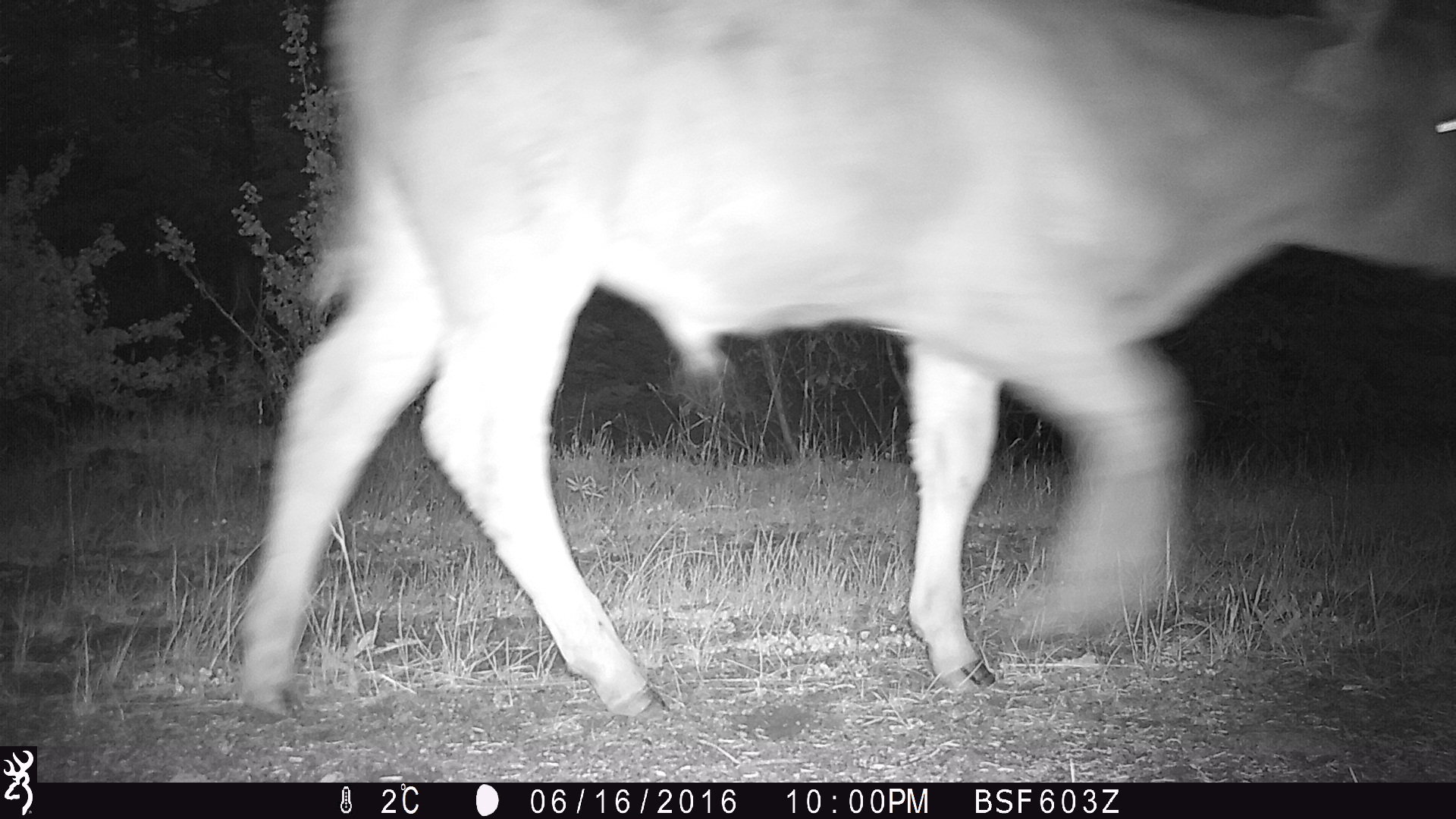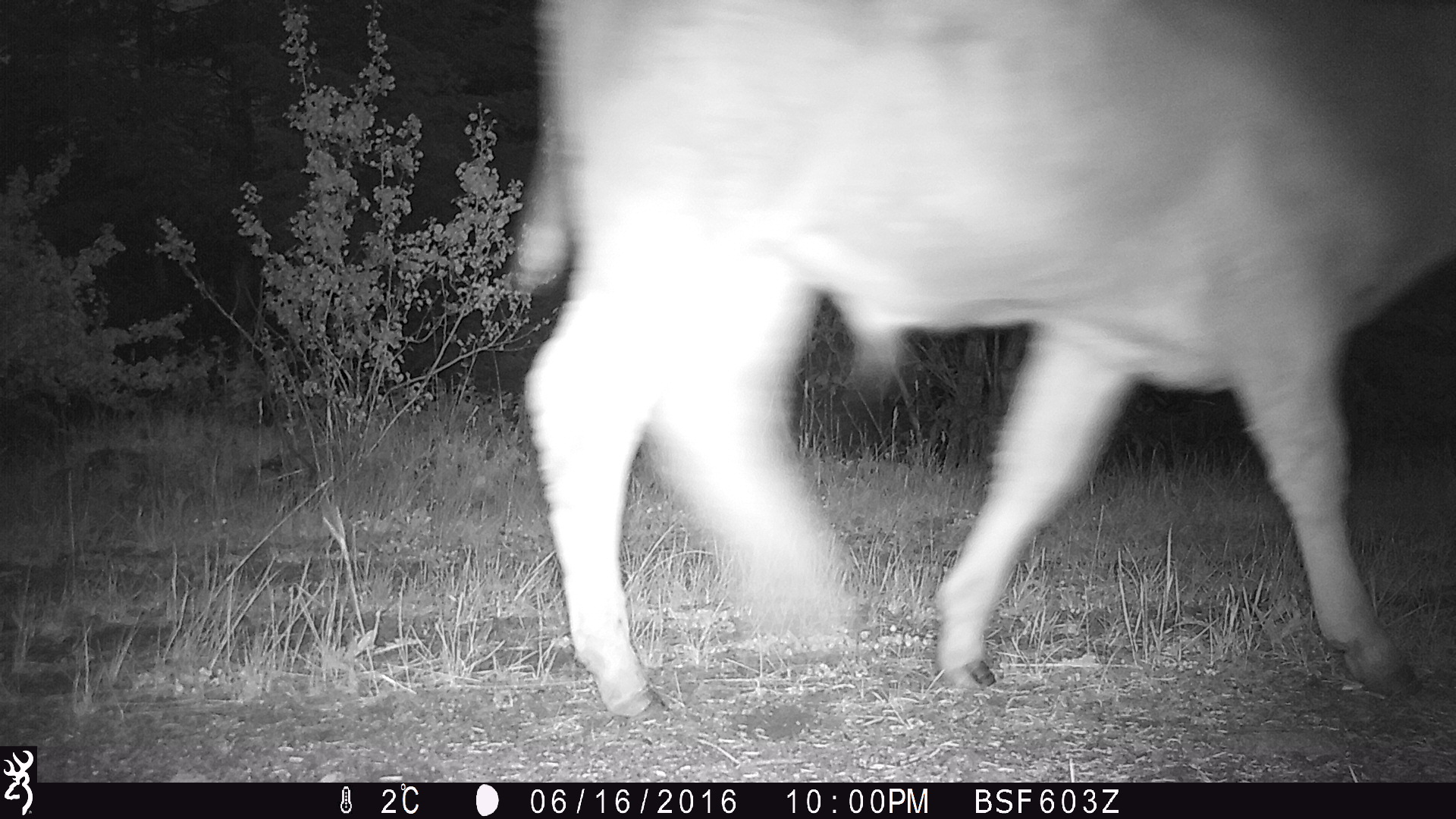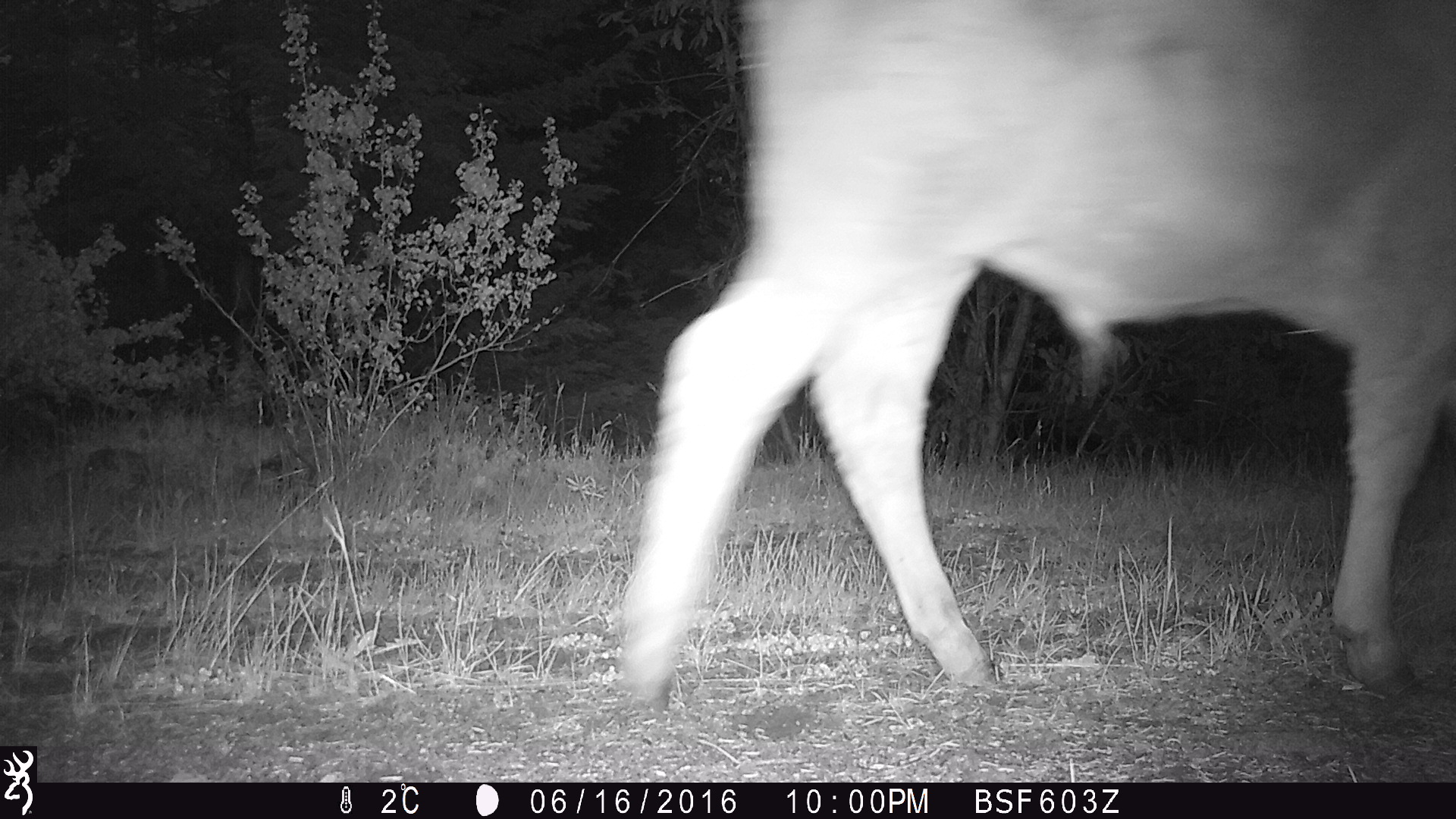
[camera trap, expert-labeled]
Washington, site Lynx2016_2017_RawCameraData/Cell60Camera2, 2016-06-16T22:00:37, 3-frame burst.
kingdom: Animalia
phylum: Chordata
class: Mammalia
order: Artiodactyla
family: Bovidae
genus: Bos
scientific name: Bos taurus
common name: domestic cattle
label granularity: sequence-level